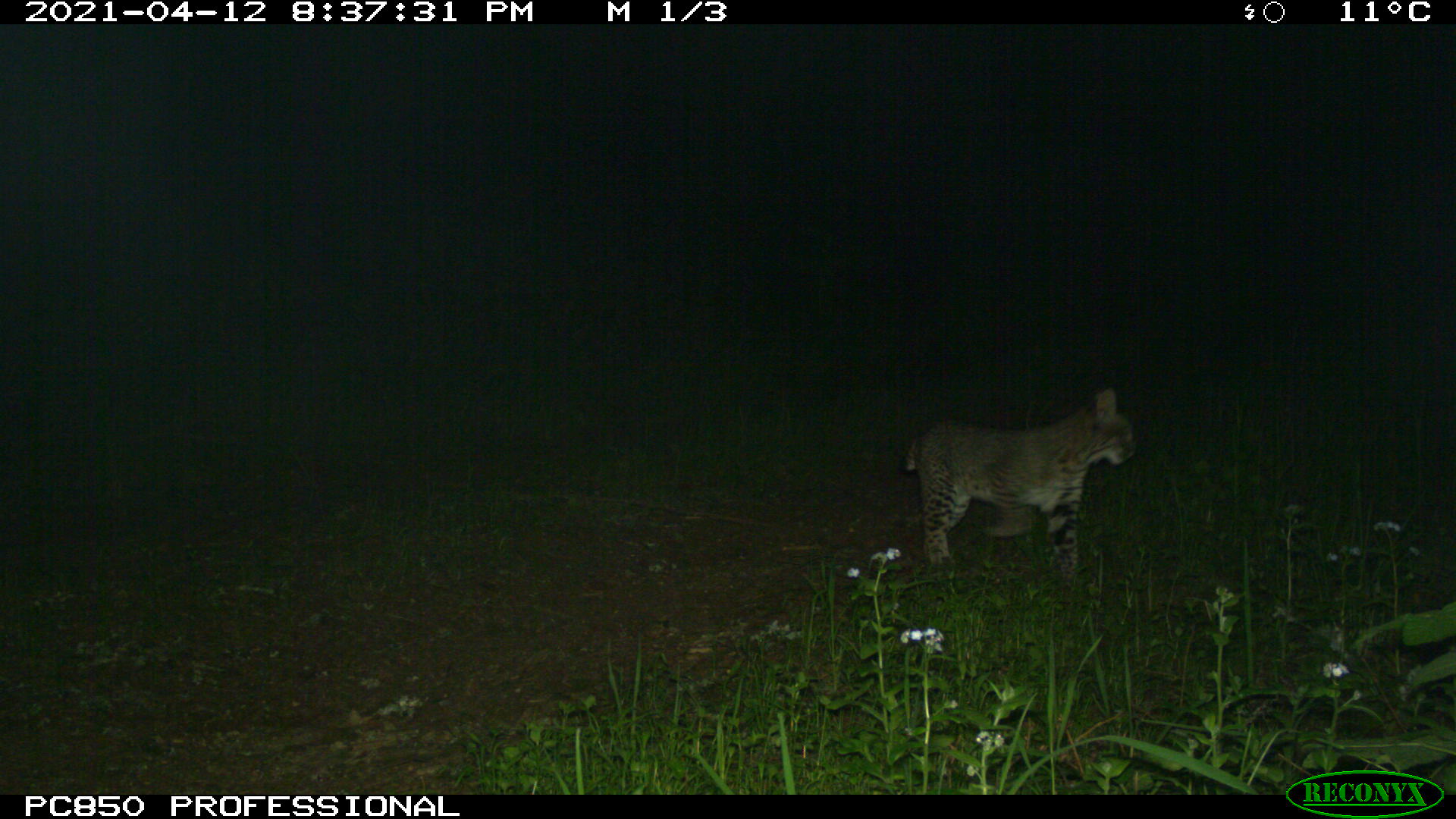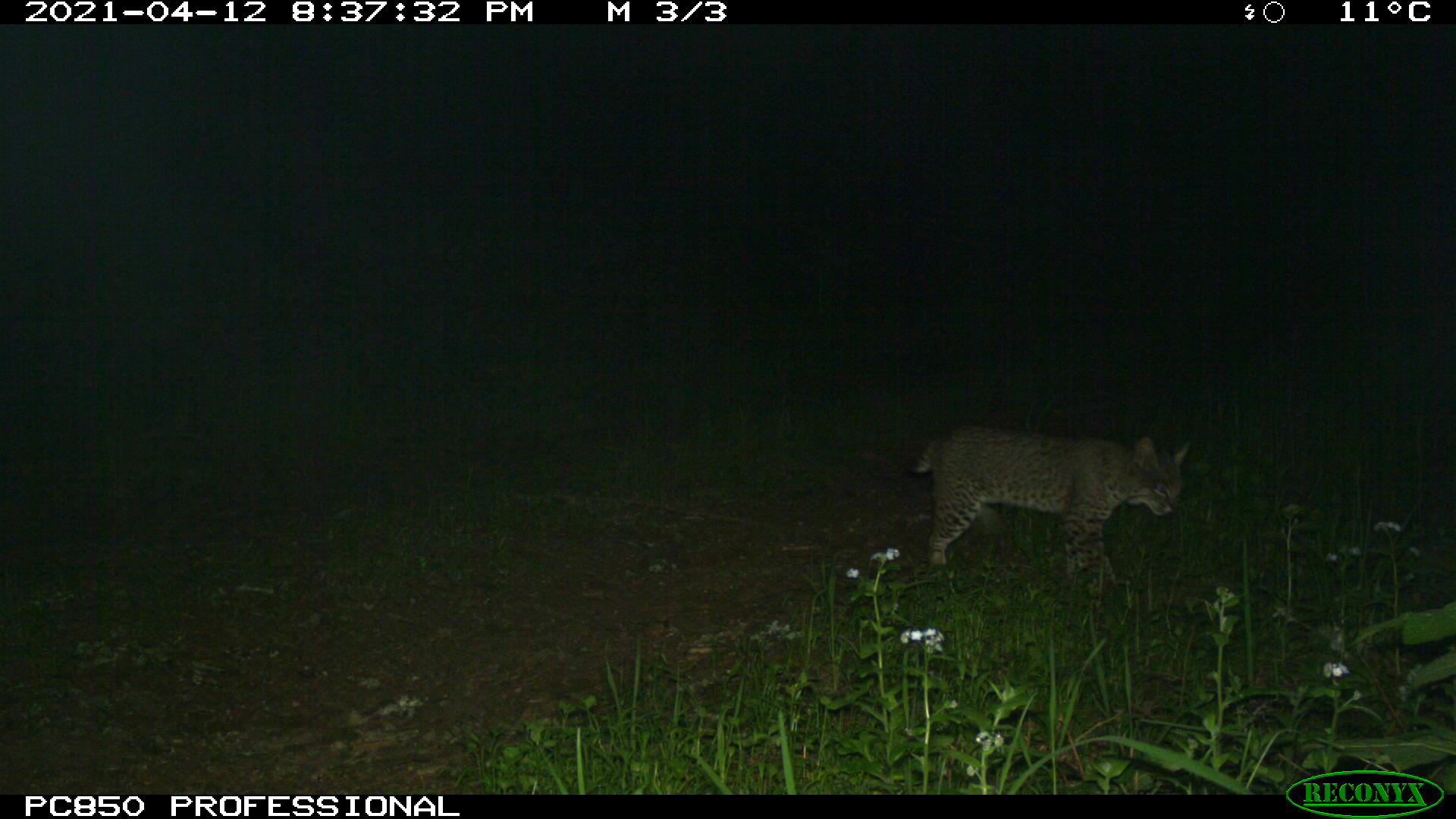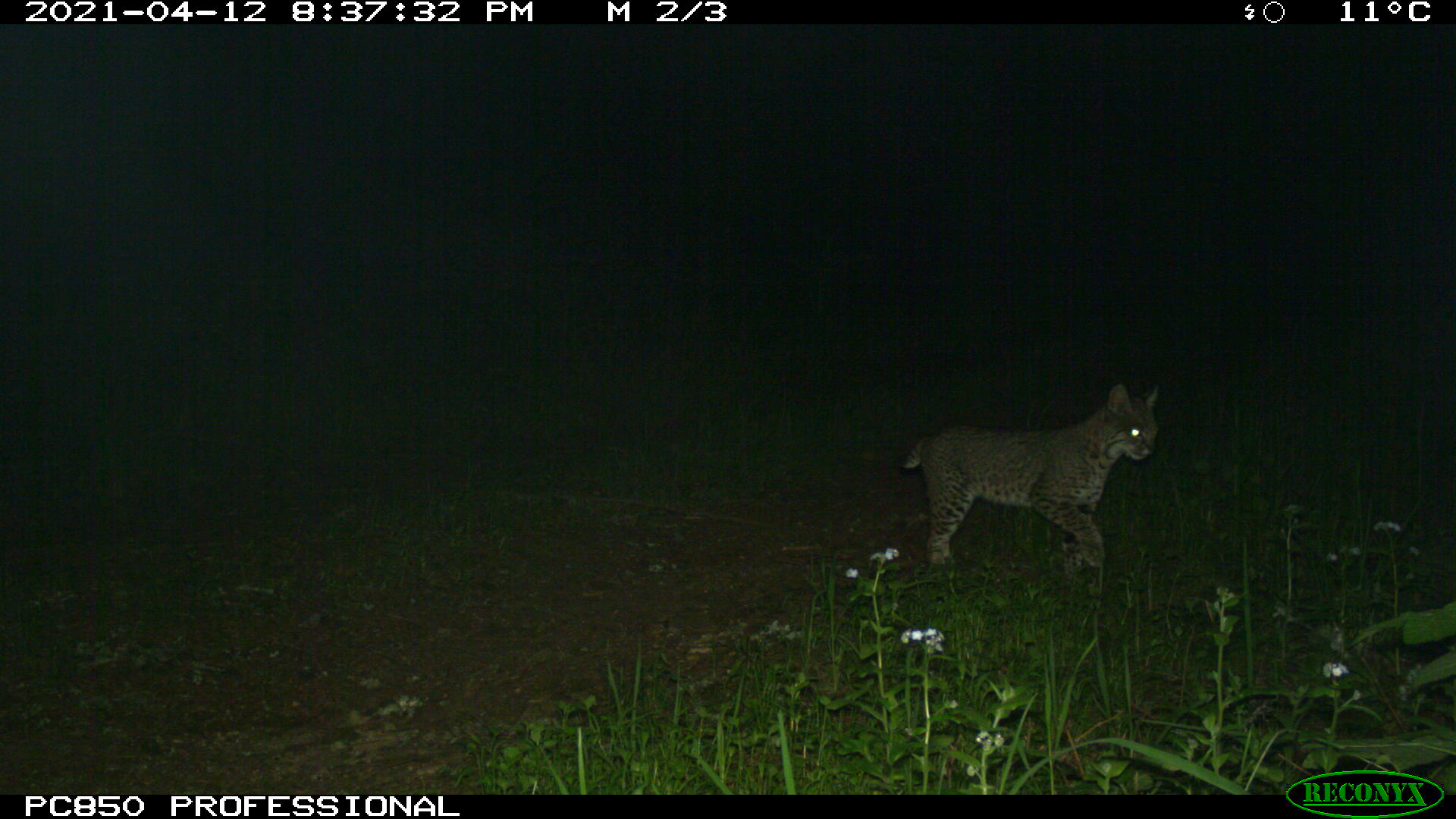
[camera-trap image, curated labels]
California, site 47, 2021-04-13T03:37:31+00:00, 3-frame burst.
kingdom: Animalia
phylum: Chordata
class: Mammalia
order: Carnivora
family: Felidae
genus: Lynx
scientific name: Lynx rufus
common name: bobcat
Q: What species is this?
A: Bobcat (Lynx rufus).